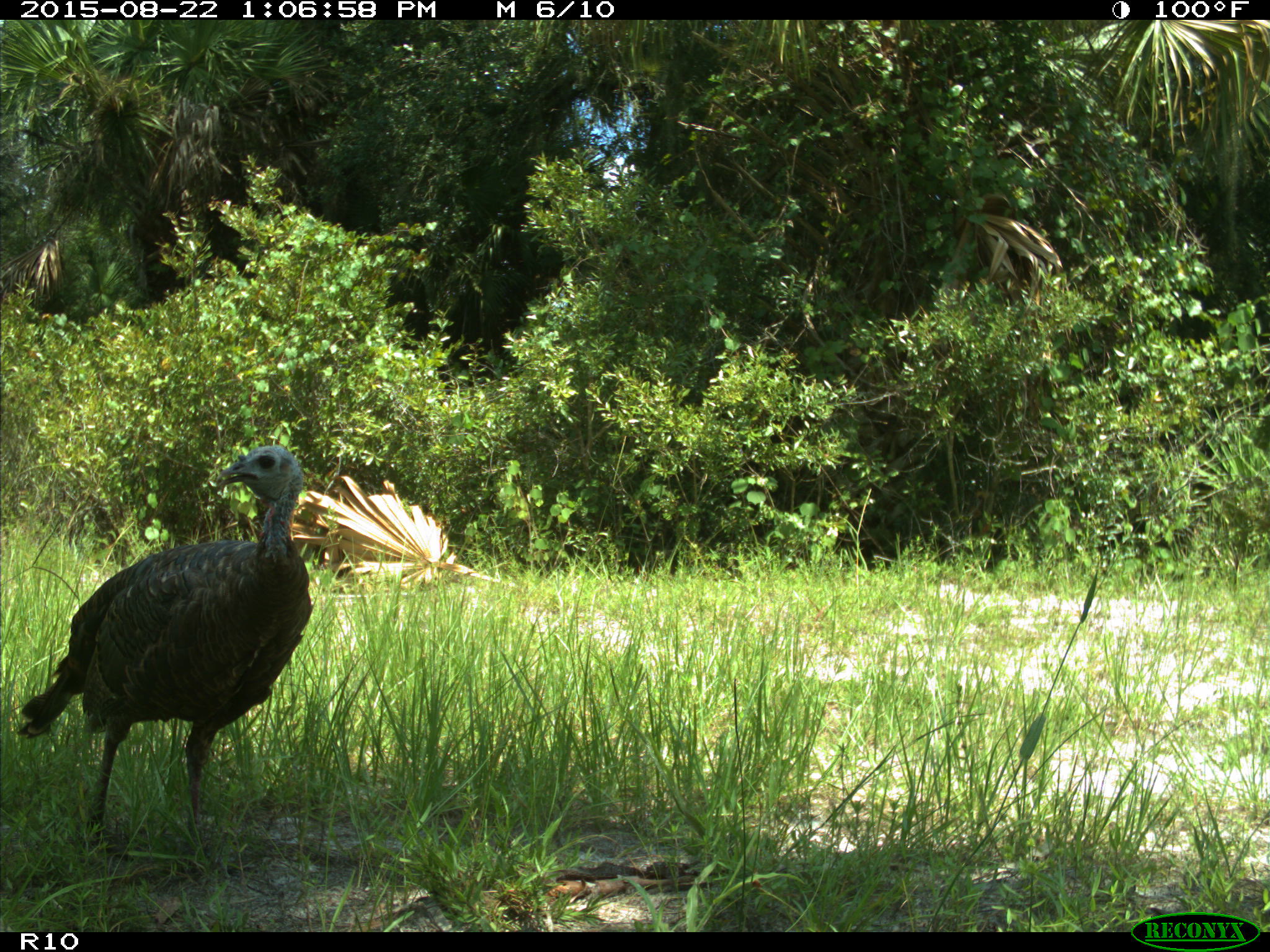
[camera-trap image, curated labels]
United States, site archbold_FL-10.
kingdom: Animalia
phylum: Chordata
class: Aves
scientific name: Aves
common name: birds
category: unidentified bird